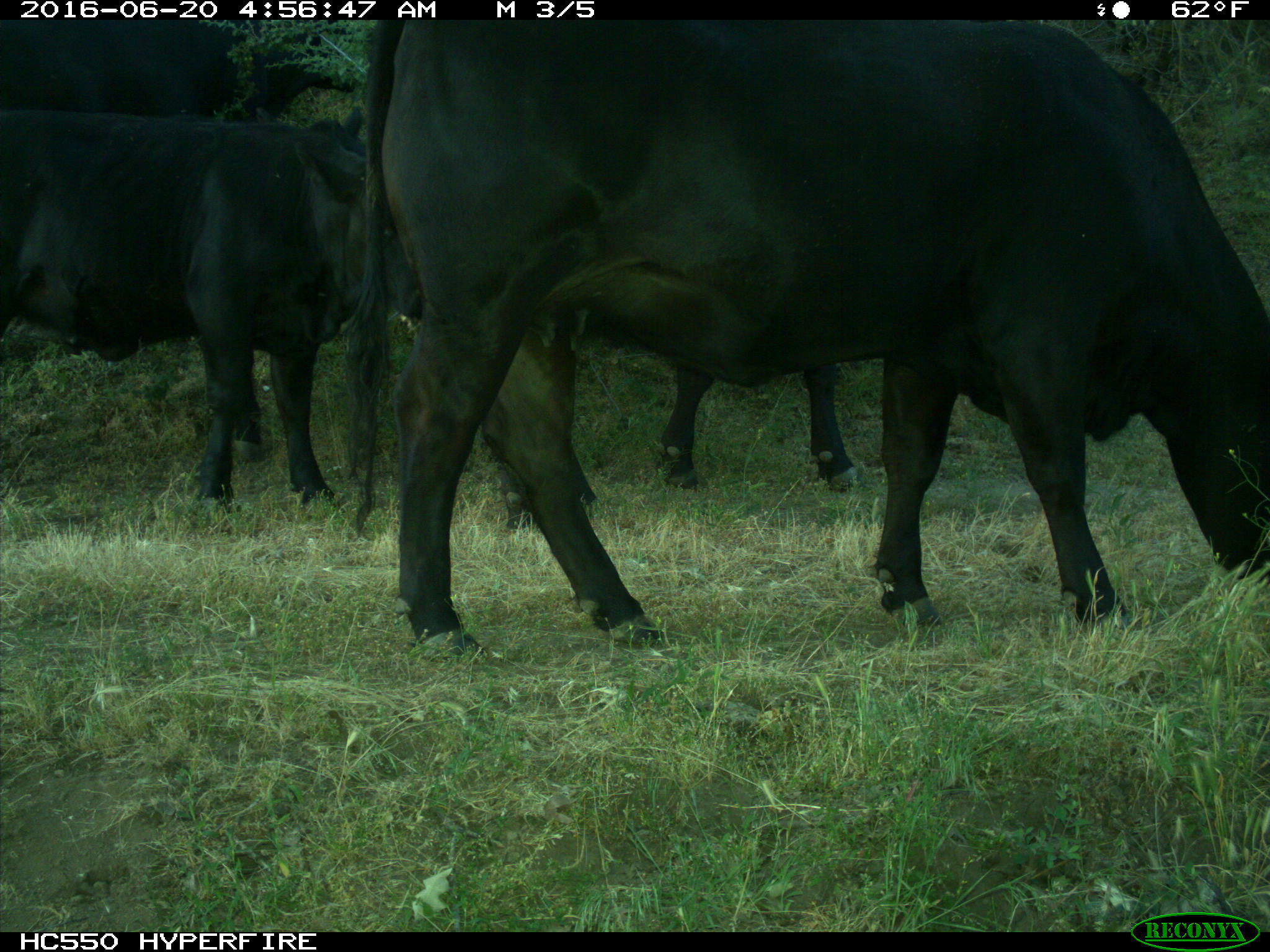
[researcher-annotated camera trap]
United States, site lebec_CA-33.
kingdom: Animalia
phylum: Chordata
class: Mammalia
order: Artiodactyla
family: Bovidae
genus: Bos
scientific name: Bos taurus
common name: domestic cow